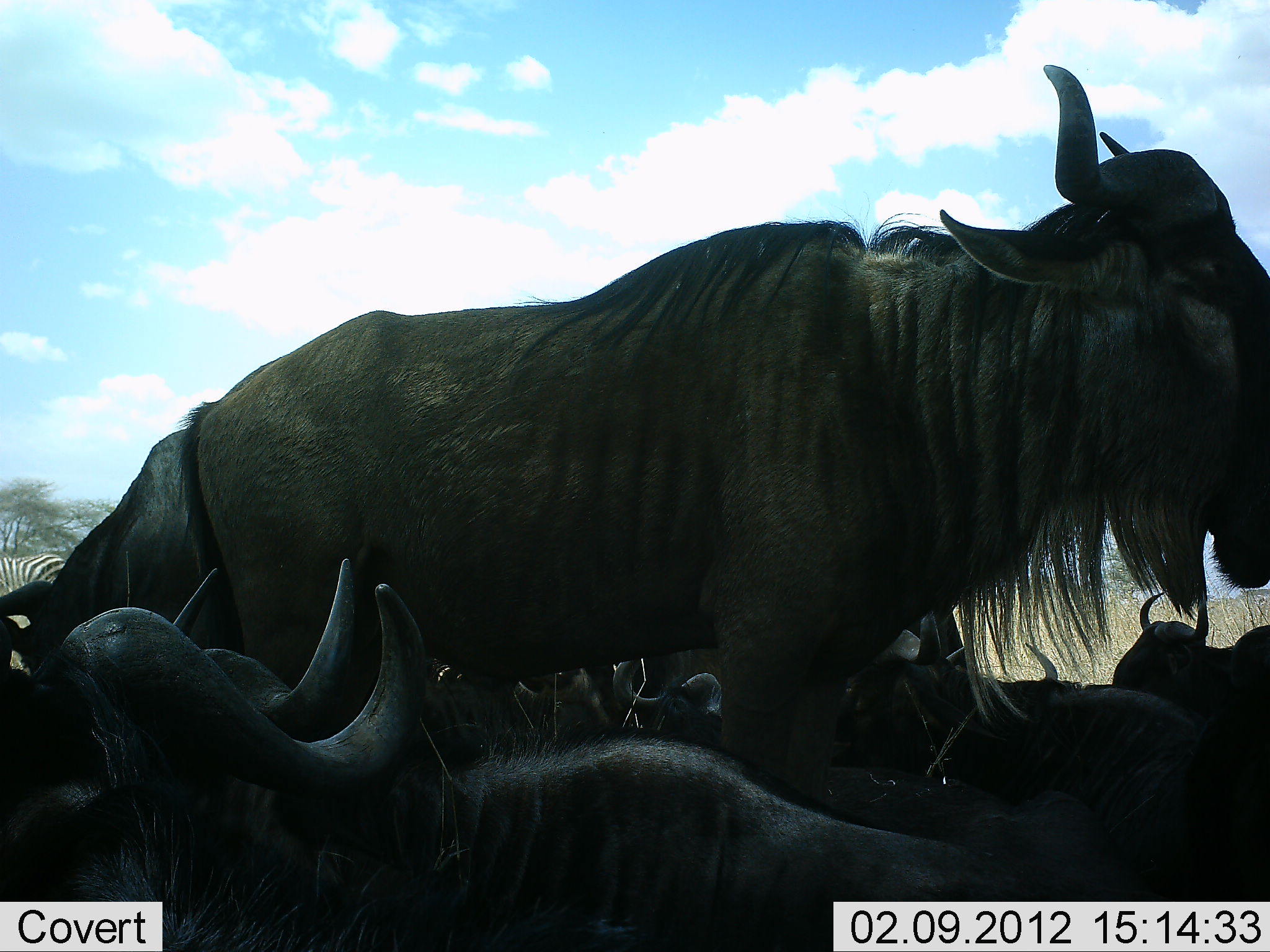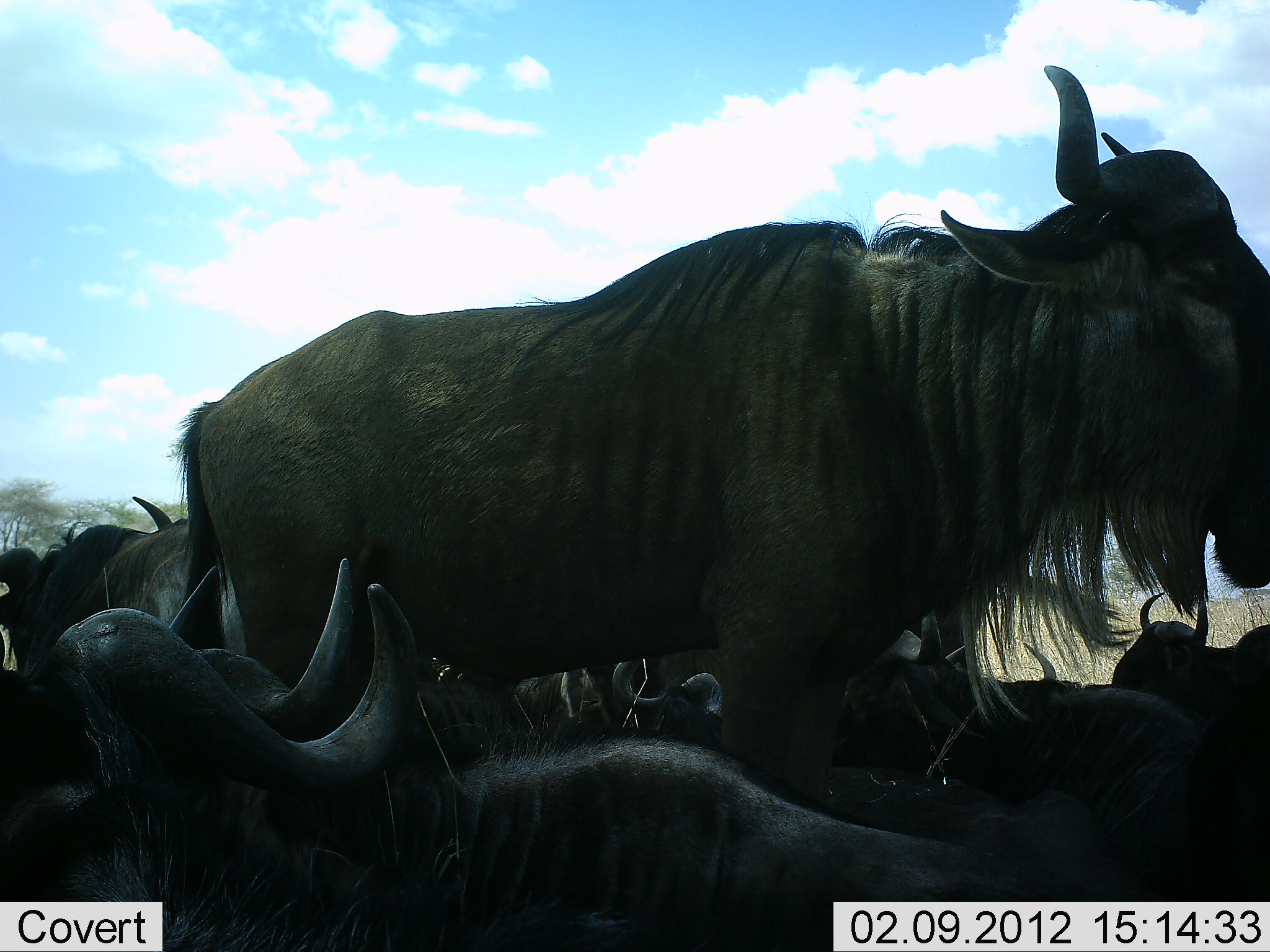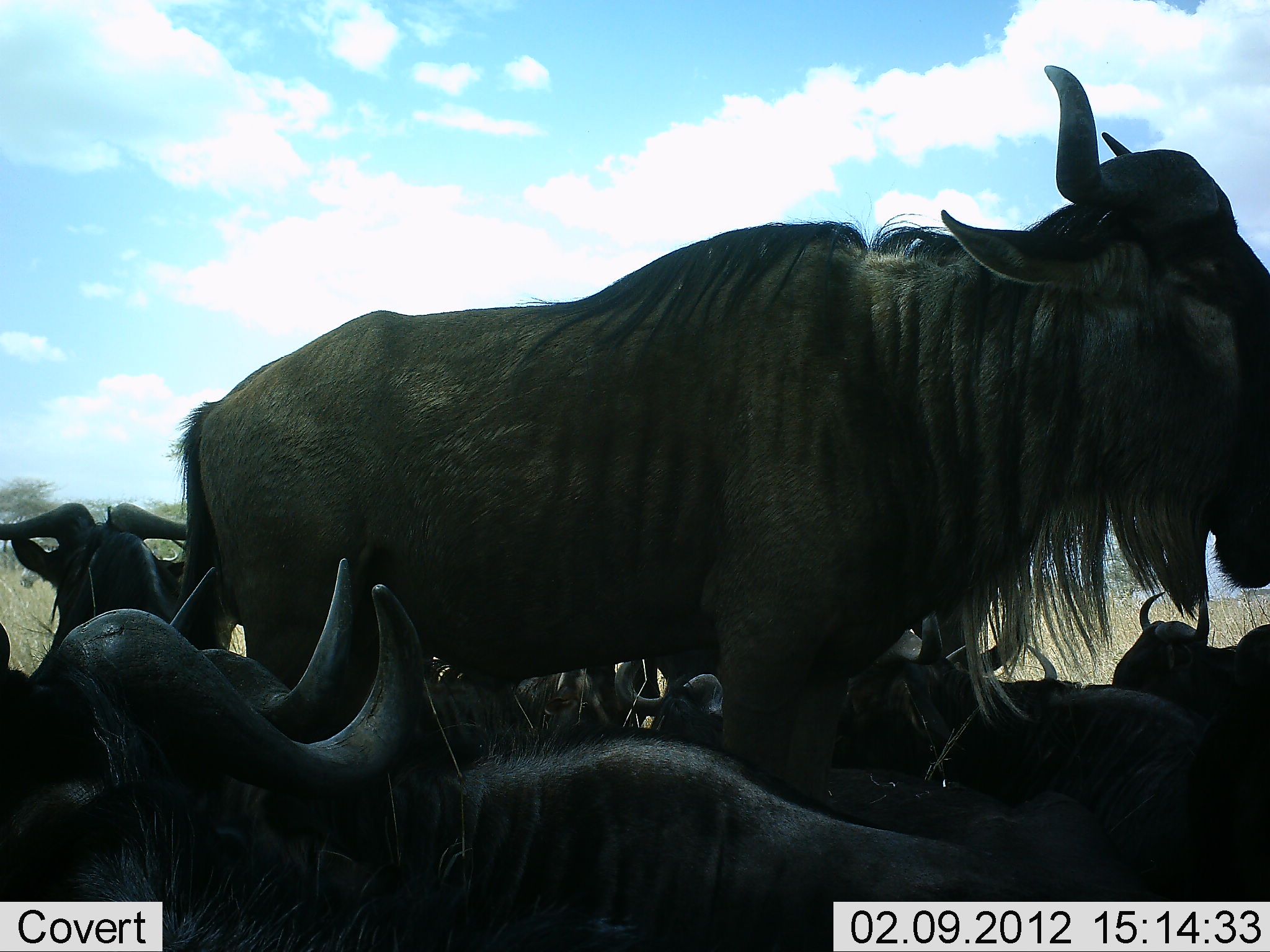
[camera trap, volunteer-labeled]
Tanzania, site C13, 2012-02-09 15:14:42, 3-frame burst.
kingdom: Animalia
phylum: Chordata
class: Mammalia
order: Artiodactyla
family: Bovidae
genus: Connochaetes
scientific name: Connochaetes taurinus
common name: blue wildebeest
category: wildebeest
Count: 9.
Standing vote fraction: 86%.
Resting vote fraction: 86%.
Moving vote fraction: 11%.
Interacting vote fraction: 0%.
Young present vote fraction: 0%.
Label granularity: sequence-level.